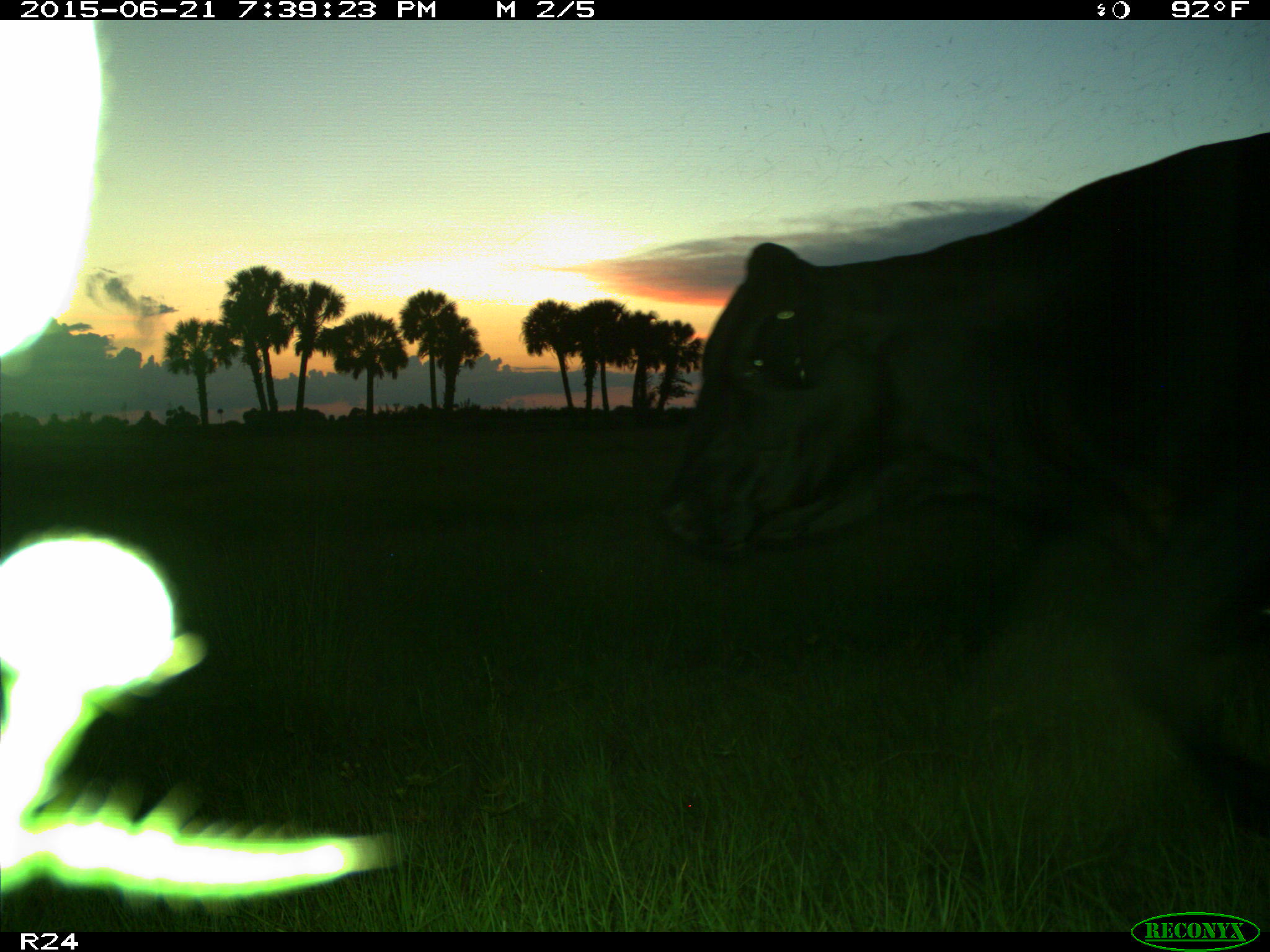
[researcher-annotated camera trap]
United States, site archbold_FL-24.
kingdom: Animalia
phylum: Chordata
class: Mammalia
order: Artiodactyla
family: Bovidae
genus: Bos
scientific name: Bos taurus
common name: domestic cow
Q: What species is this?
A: Bos taurus (domestic cow).